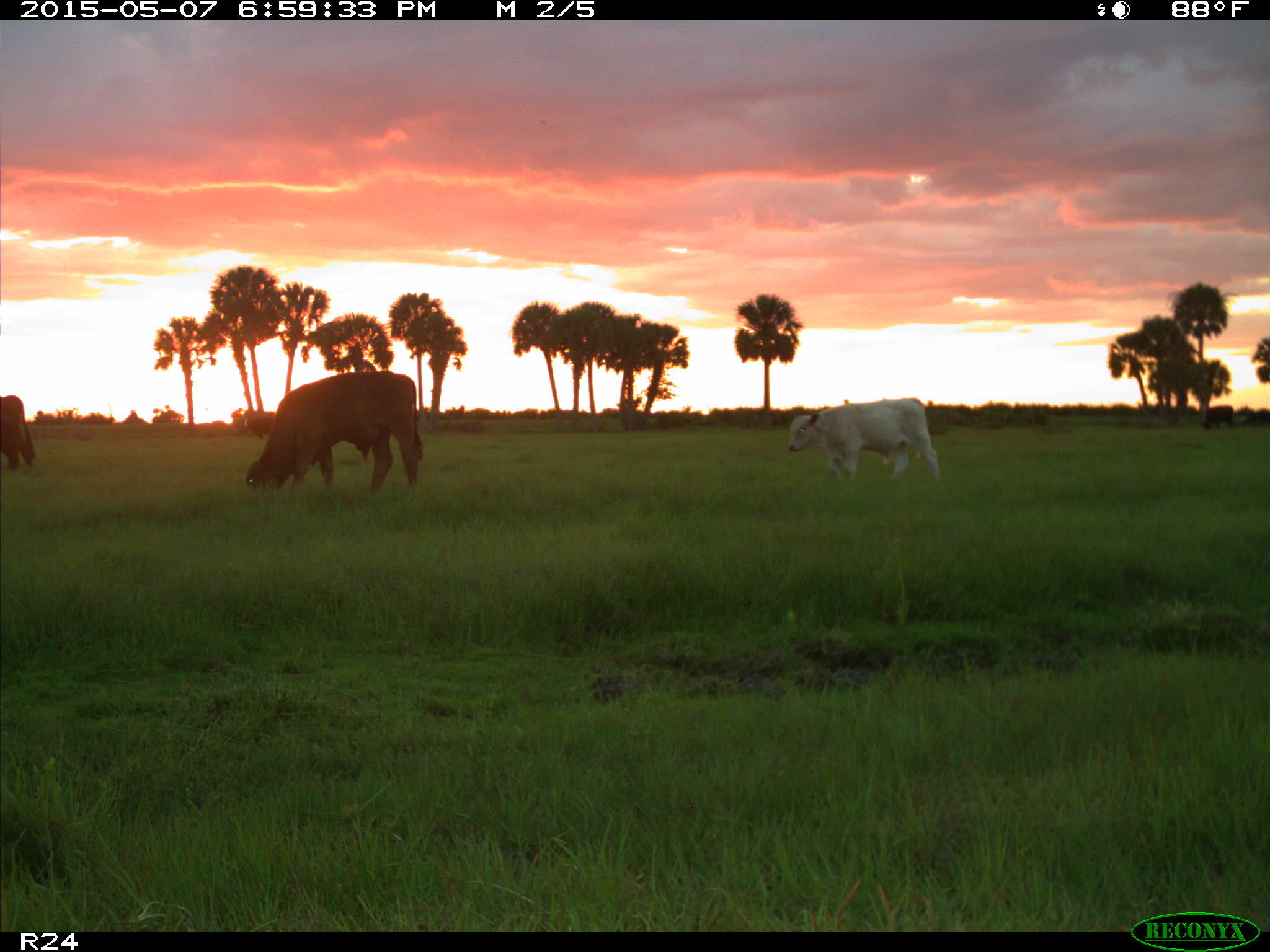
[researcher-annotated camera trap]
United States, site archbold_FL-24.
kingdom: Animalia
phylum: Chordata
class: Mammalia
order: Artiodactyla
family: Bovidae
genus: Bos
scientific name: Bos taurus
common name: domestic cow